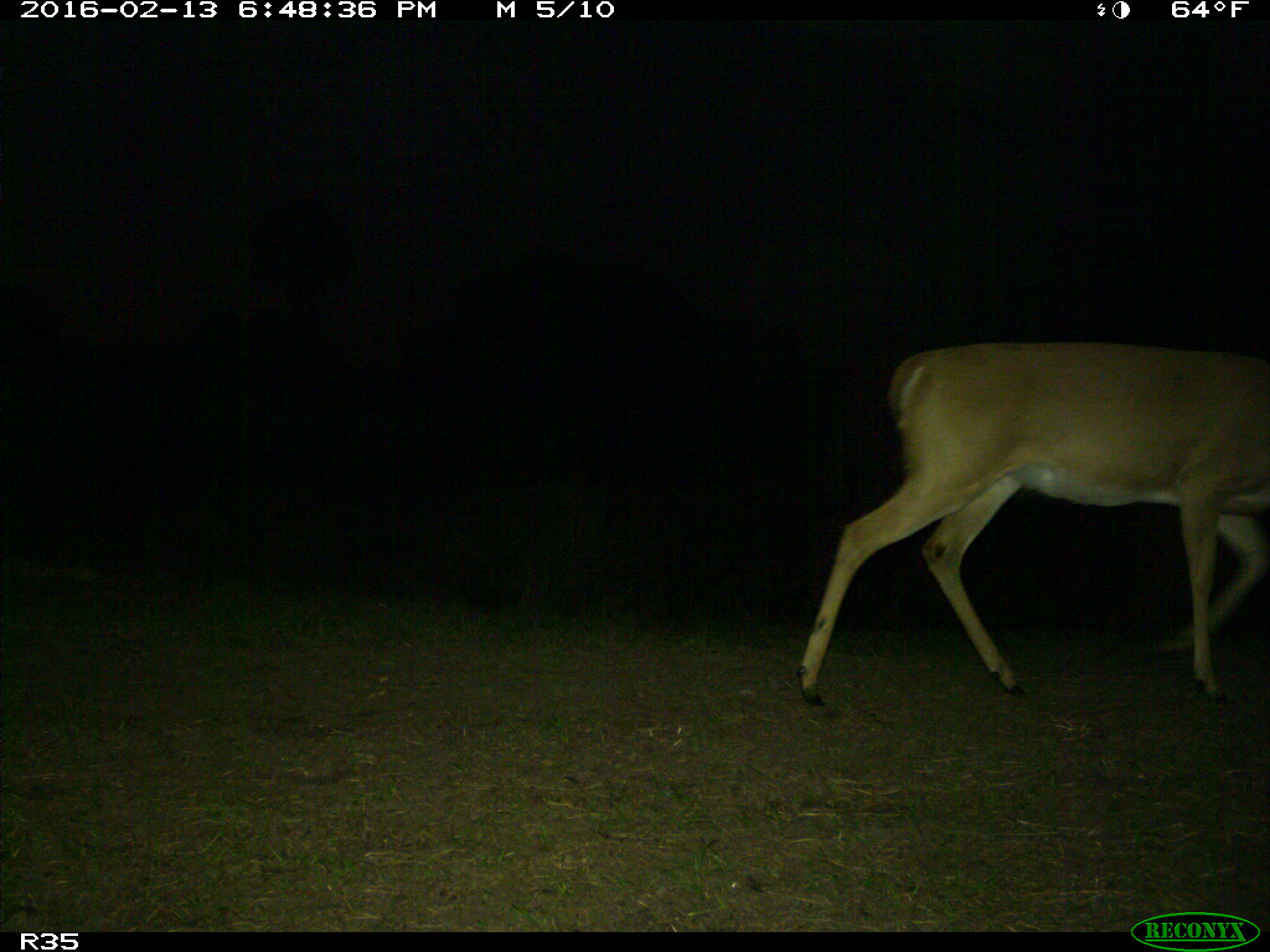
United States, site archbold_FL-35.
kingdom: Animalia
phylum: Chordata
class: Mammalia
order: Artiodactyla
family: Cervidae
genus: Odocoileus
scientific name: Odocoileus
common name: deer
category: unidentified deer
Unidentified deer (deer) (Odocoileus).